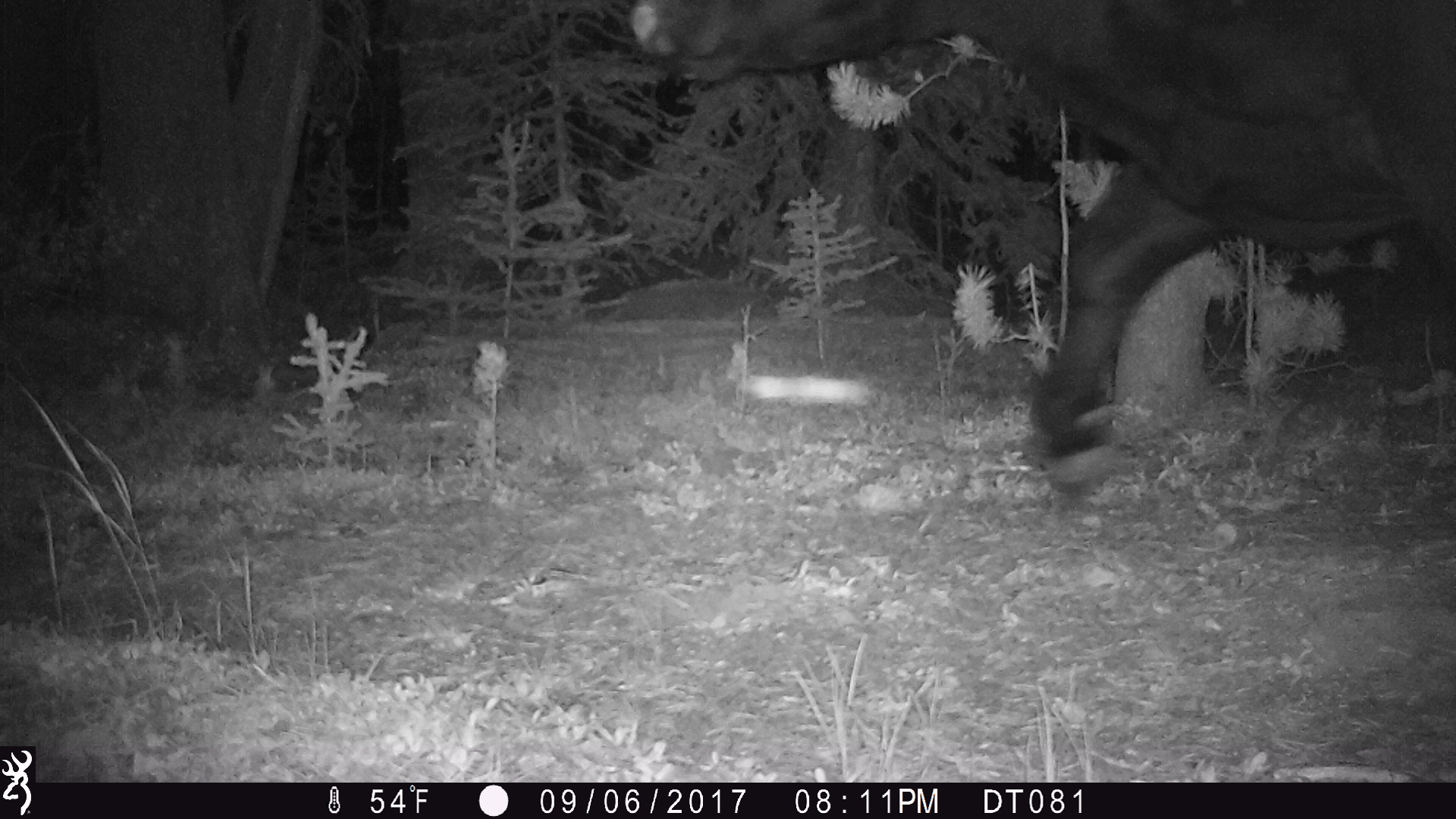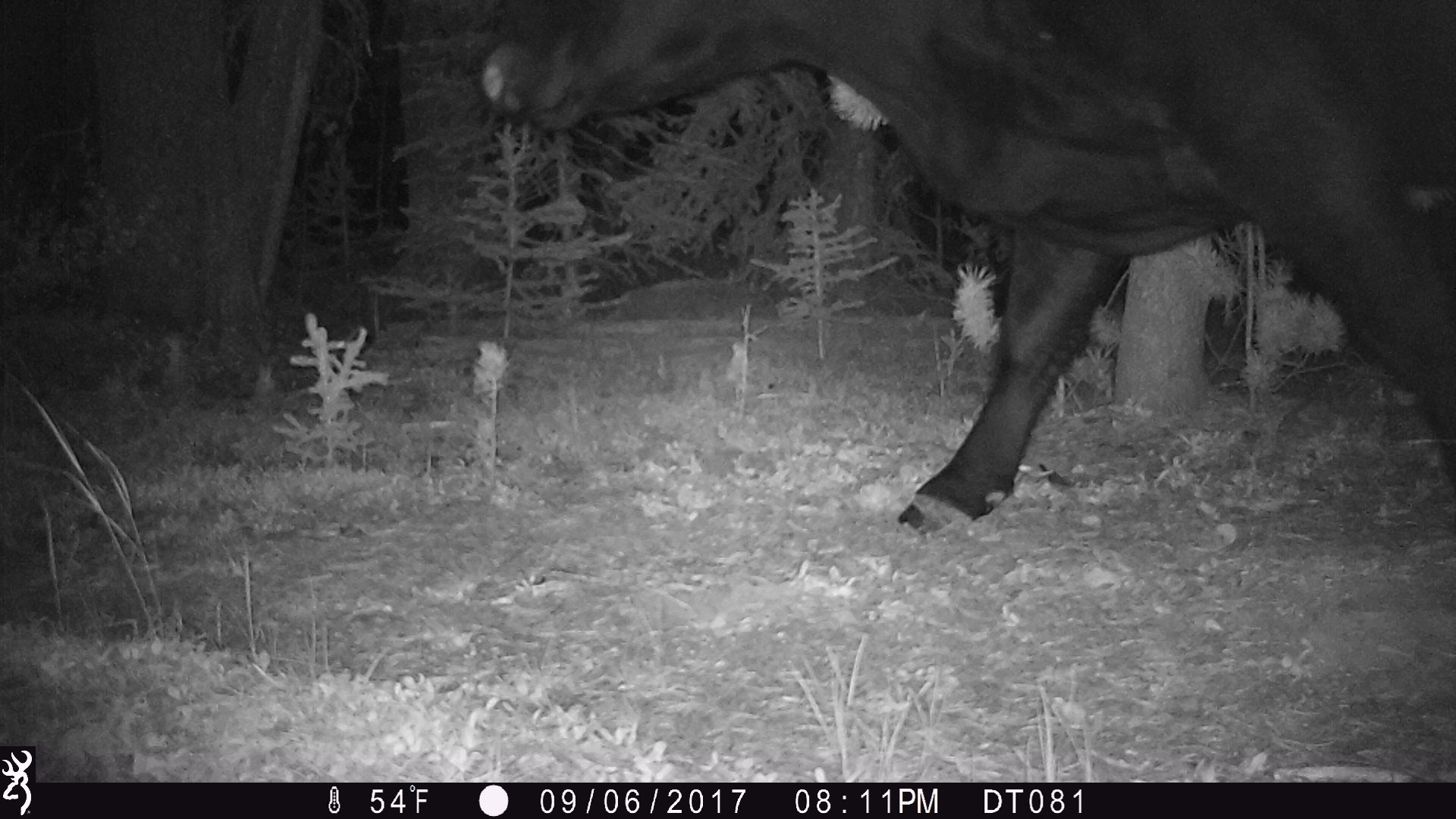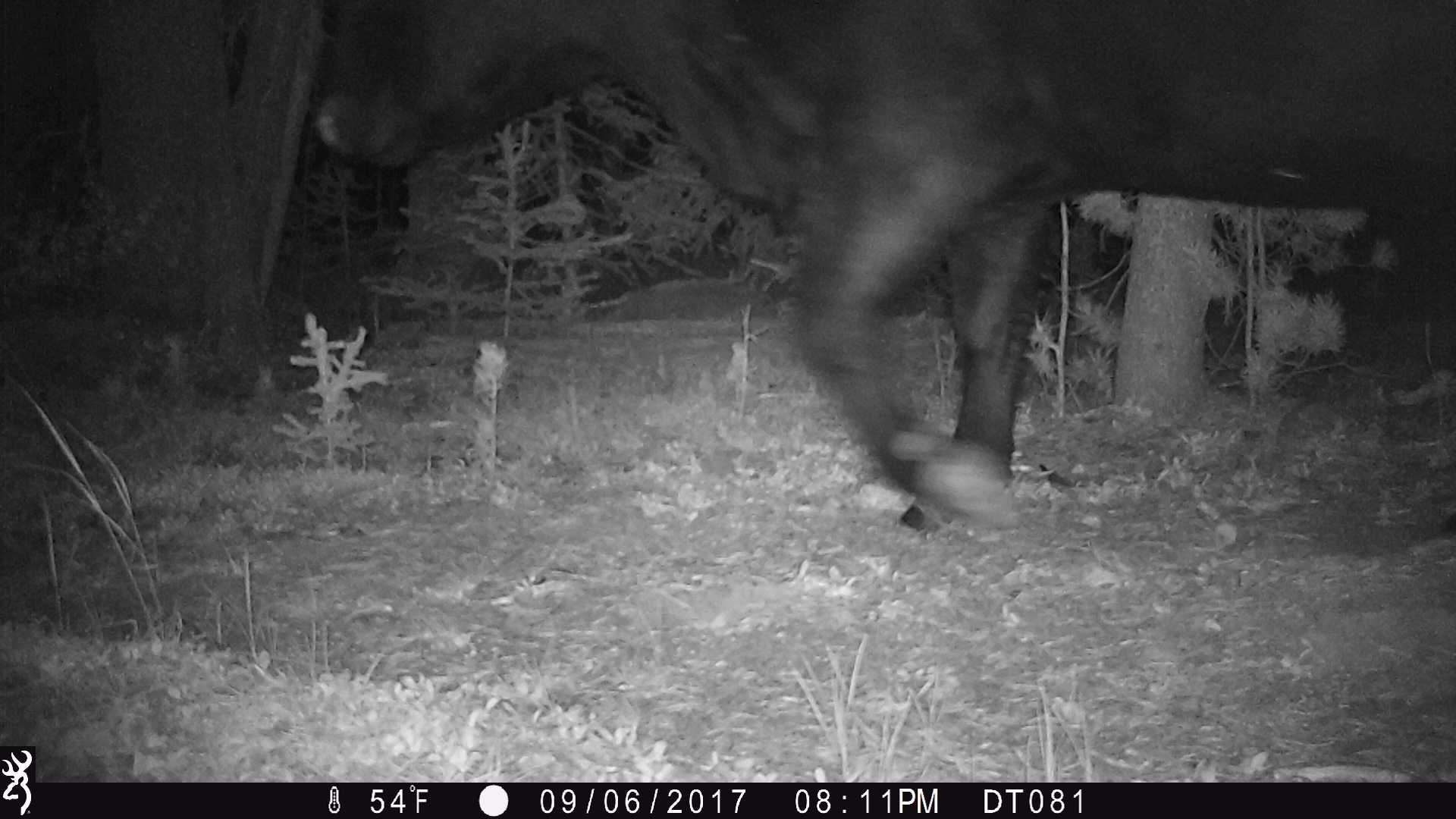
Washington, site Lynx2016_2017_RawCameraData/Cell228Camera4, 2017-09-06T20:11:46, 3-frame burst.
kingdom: Animalia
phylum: Chordata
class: Mammalia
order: Artiodactyla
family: Bovidae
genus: Bos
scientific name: Bos taurus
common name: domestic cattle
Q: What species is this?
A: Domestic cattle (Bos taurus).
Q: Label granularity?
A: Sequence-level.